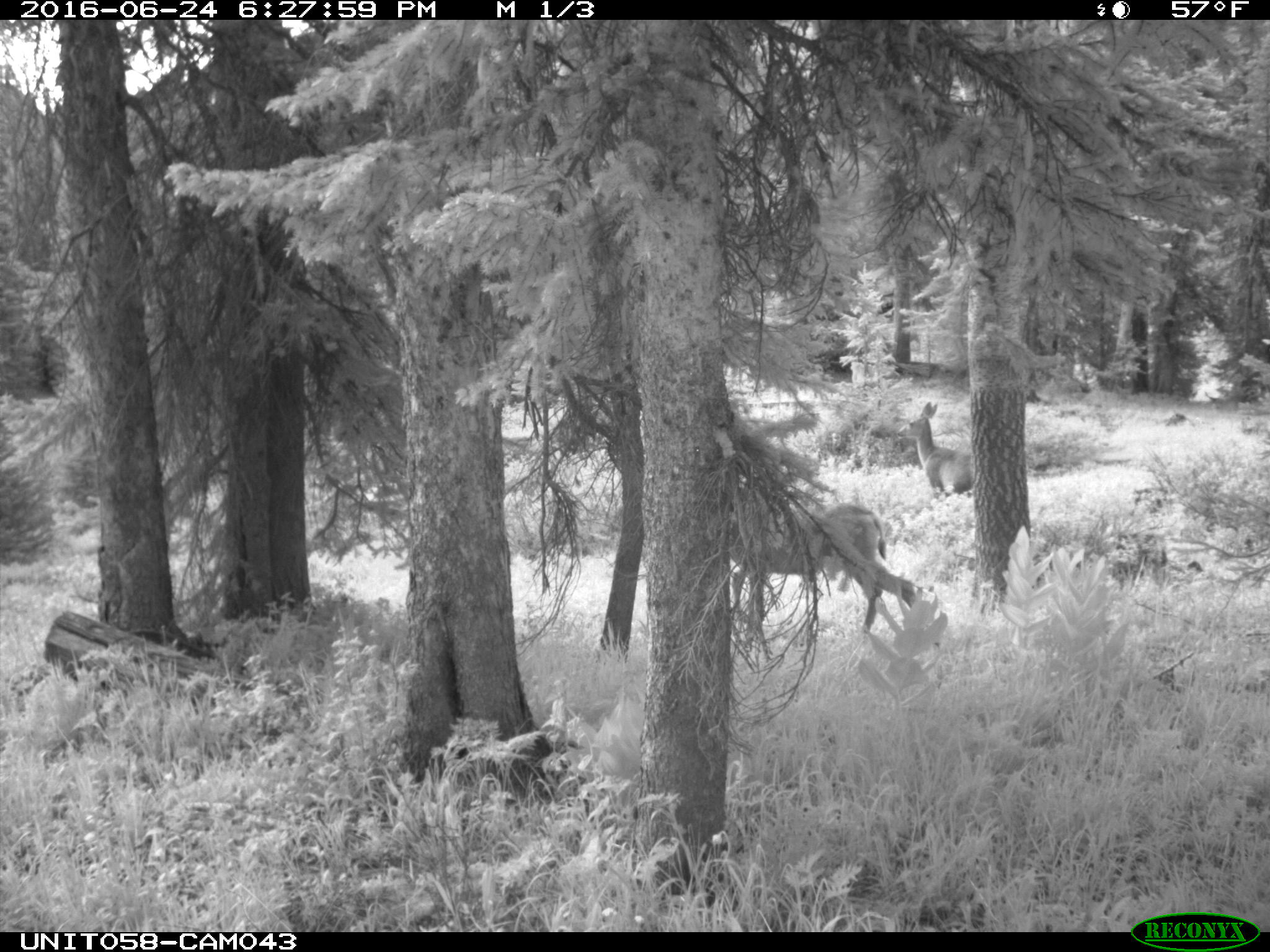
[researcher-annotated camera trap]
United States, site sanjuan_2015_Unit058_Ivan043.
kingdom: Animalia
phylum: Chordata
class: Mammalia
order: Artiodactyla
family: Cervidae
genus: Odocoileus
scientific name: Odocoileus hemionus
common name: mule deer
Odocoileus hemionus (mule deer).